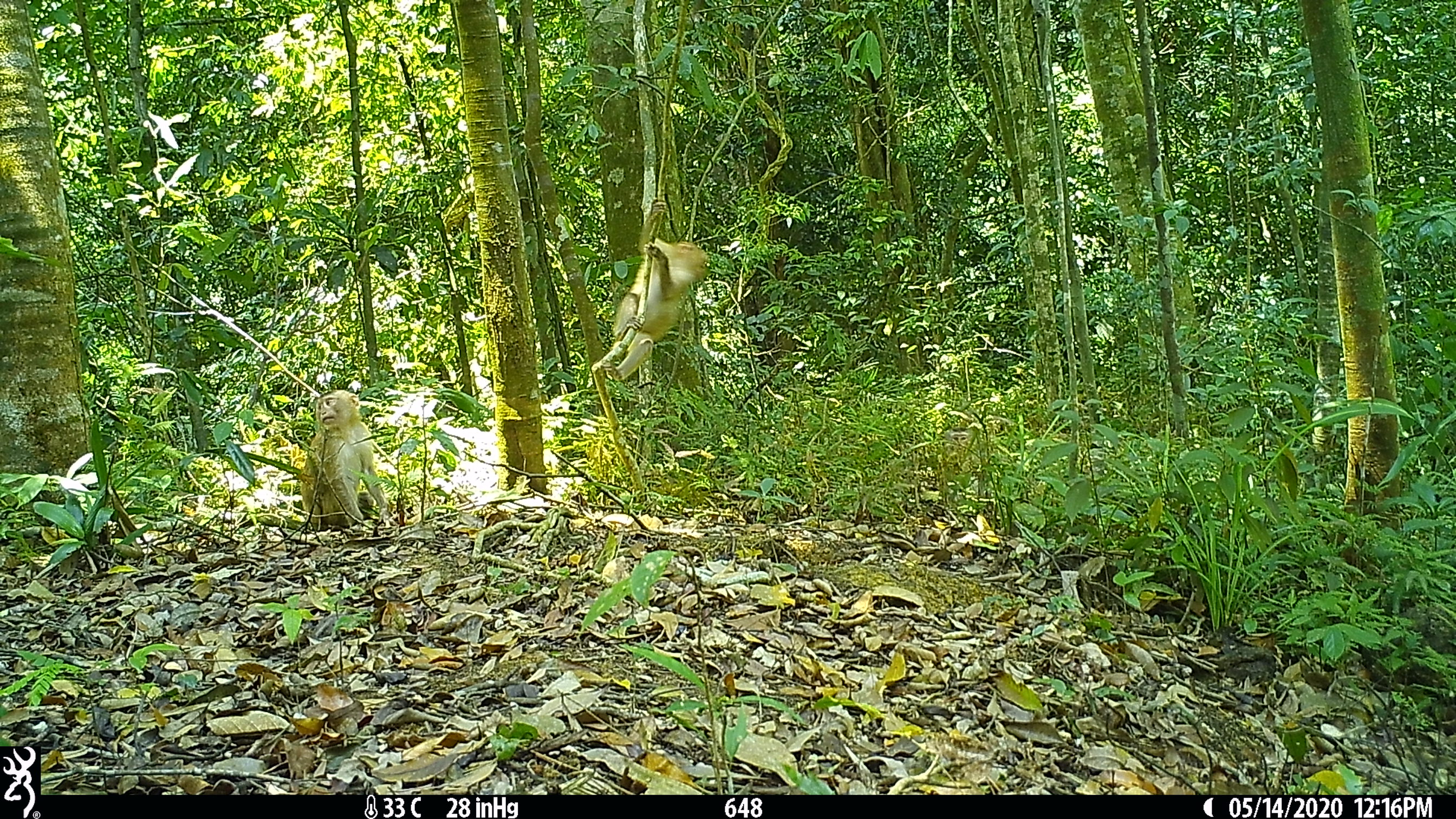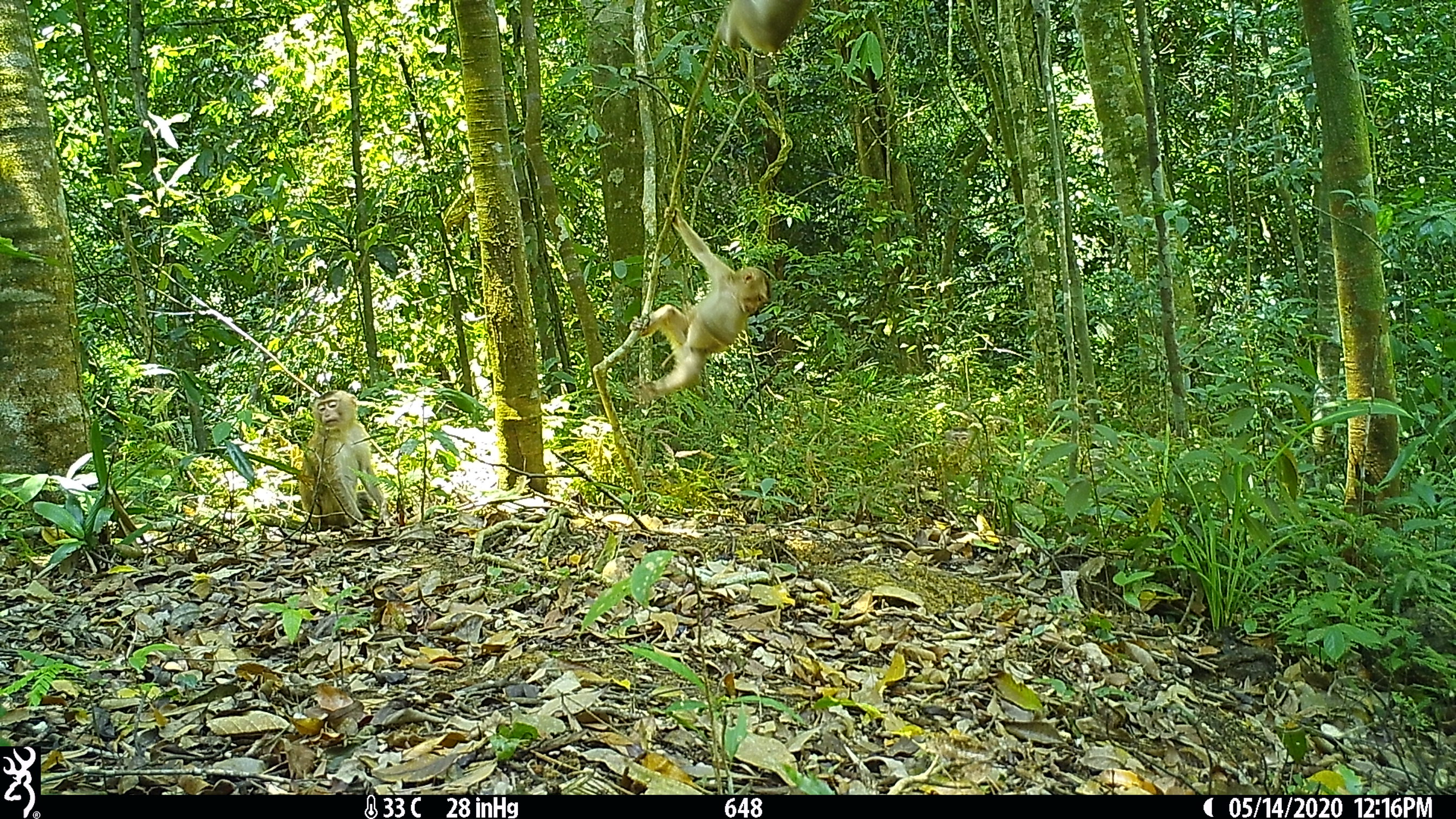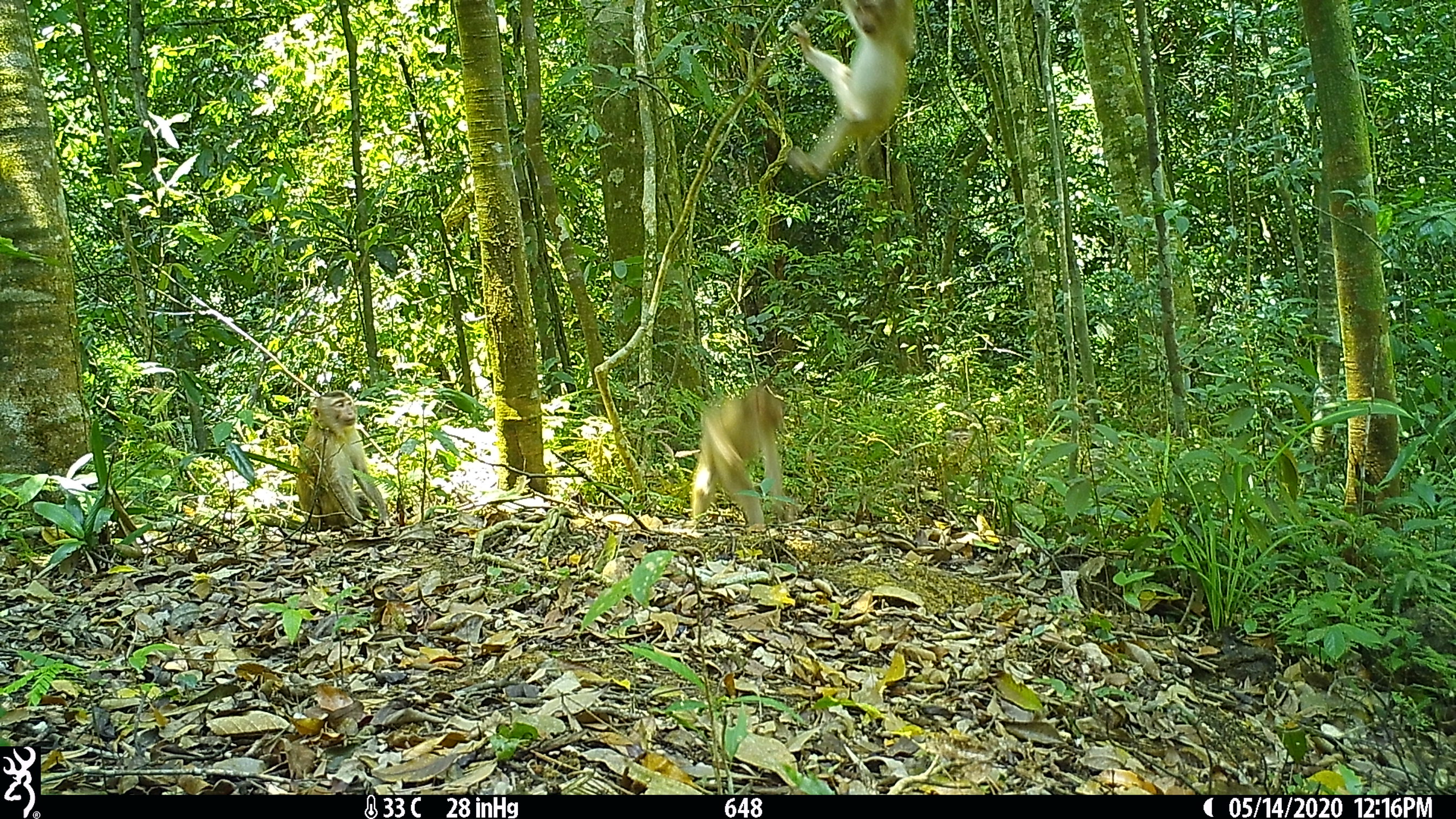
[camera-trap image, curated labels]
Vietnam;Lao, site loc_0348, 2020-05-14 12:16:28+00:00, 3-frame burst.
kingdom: Animalia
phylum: Chordata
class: Mammalia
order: Primates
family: Cercopithecidae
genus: Macaca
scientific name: Macaca nemestrina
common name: pig-tailed macaque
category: pig tailed macaque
Pig tailed macaque (pig-tailed macaque) (Macaca nemestrina). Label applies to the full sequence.